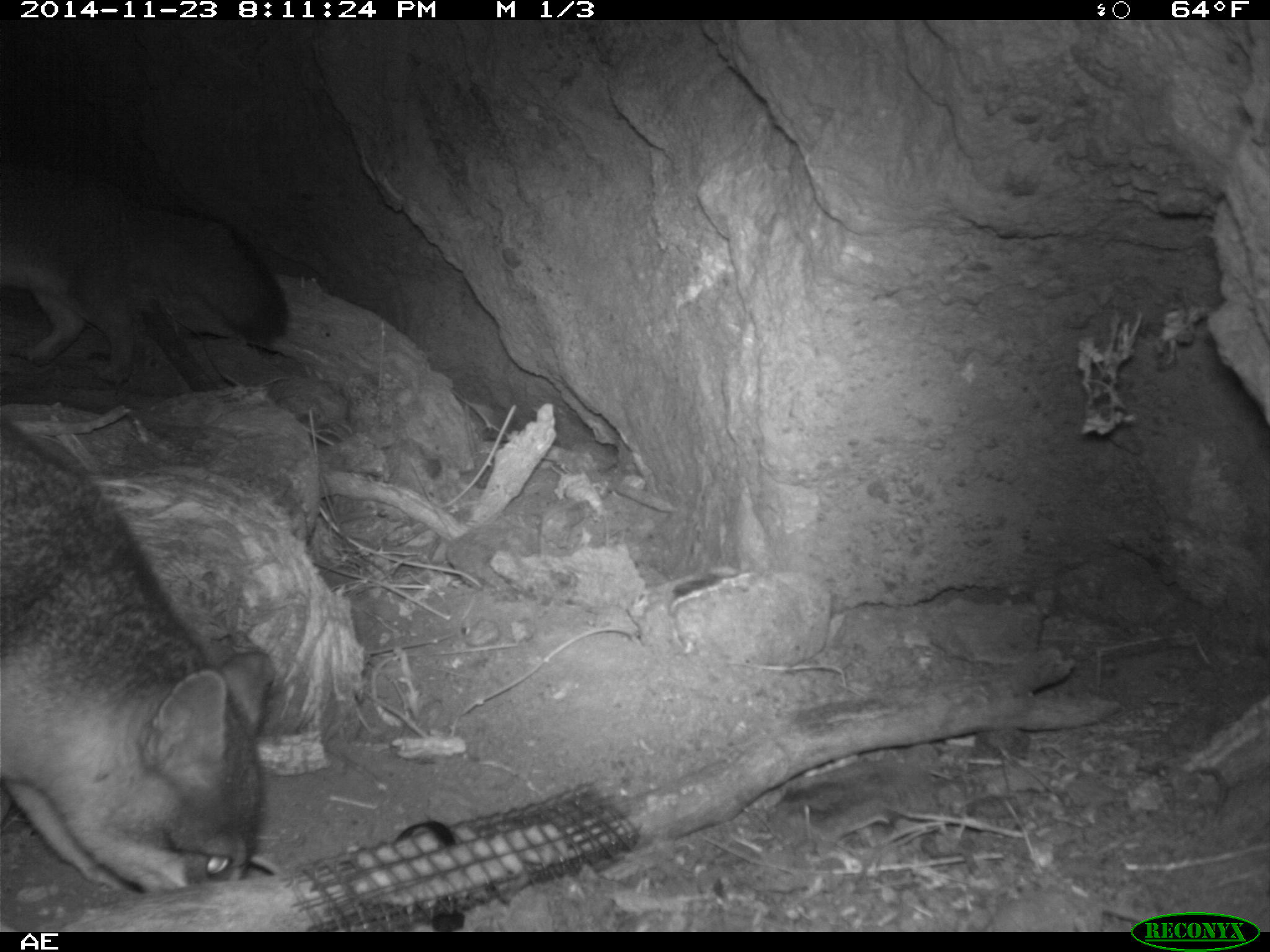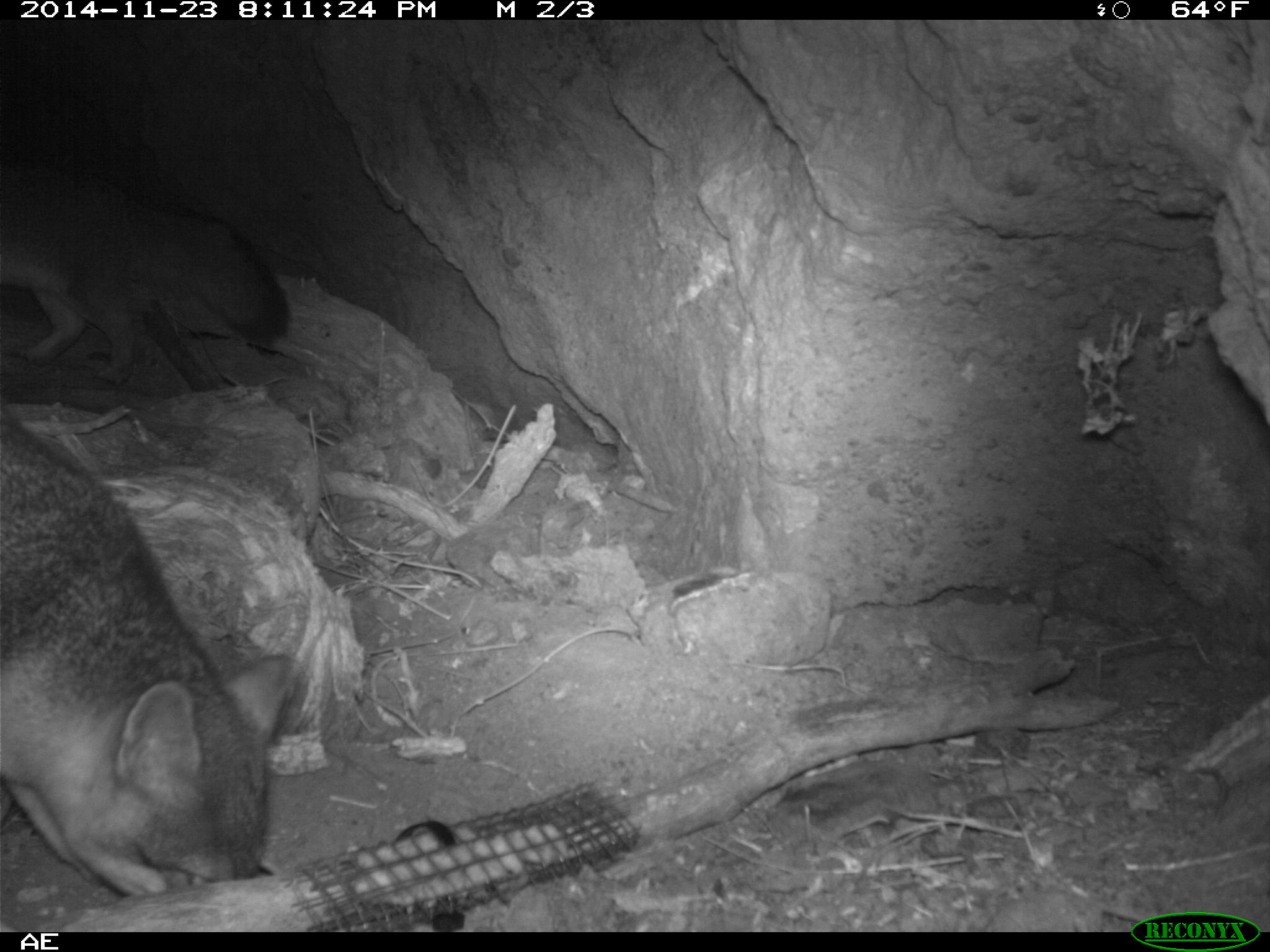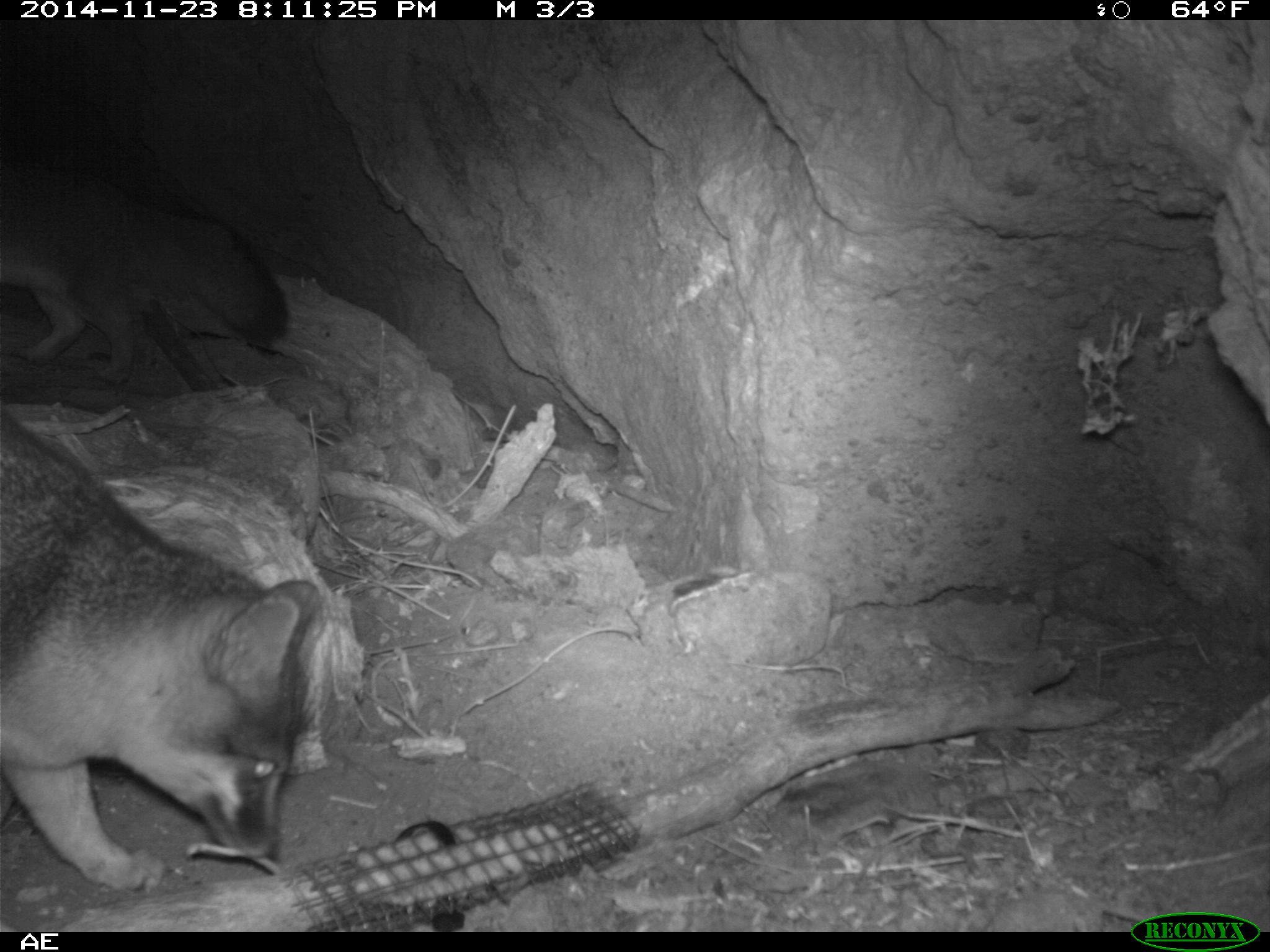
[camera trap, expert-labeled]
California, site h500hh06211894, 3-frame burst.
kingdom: Animalia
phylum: Chordata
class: Mammalia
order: Carnivora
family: Canidae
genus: Urocyon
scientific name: Urocyon littoralis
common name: island fox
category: fox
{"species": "fox (island fox) (Urocyon littoralis)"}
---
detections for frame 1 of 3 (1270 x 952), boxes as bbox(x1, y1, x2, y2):
fox: bbox(0, 413, 272, 892); bbox(0, 156, 288, 386)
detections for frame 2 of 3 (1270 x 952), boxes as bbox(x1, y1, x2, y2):
fox: bbox(0, 407, 290, 894); bbox(0, 157, 287, 383)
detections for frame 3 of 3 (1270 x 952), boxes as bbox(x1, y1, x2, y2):
fox: bbox(0, 405, 324, 892); bbox(0, 148, 290, 385)